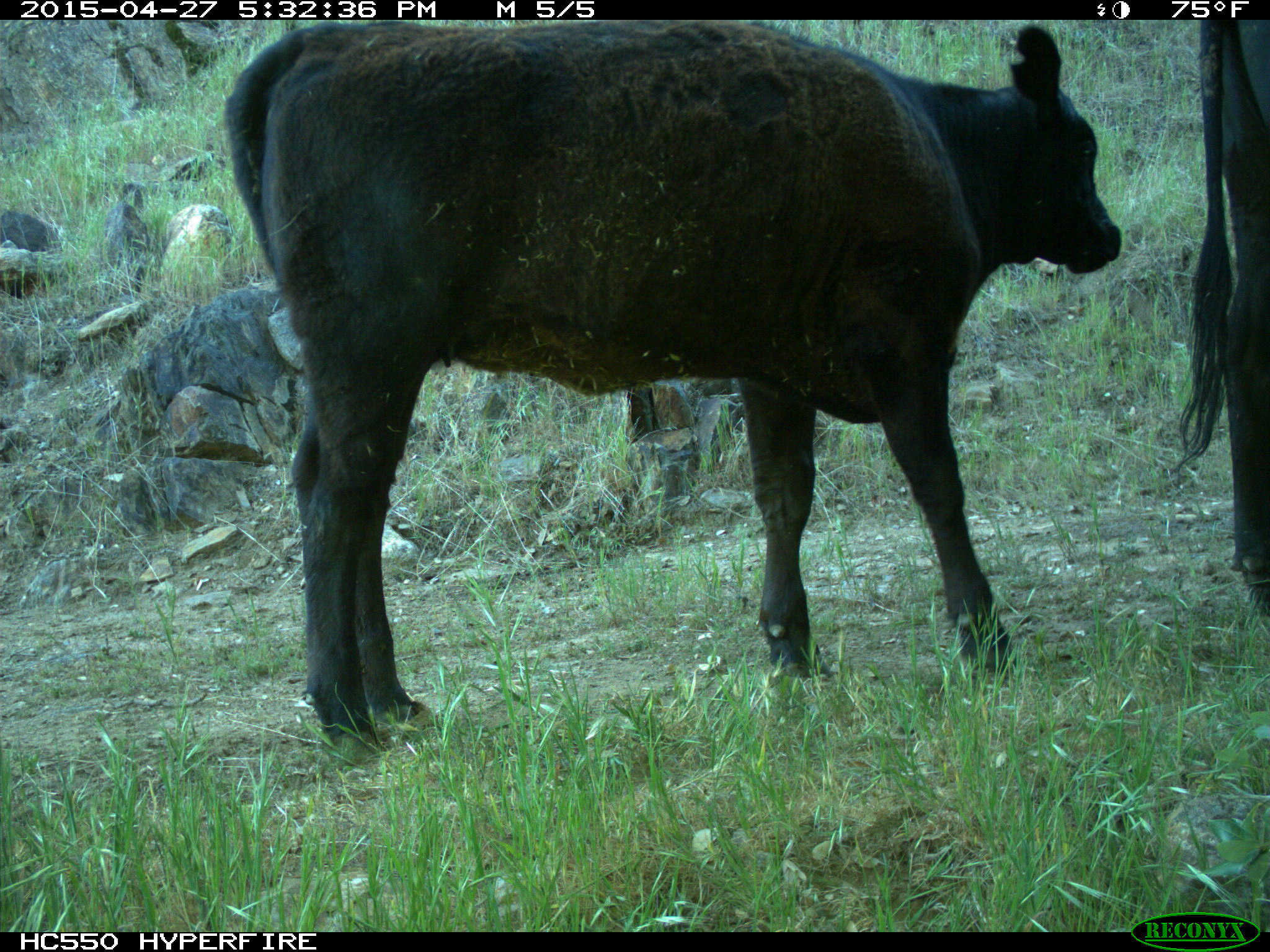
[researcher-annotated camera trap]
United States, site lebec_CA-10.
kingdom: Animalia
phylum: Chordata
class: Mammalia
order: Artiodactyla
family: Bovidae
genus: Bos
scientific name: Bos taurus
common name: domestic cow